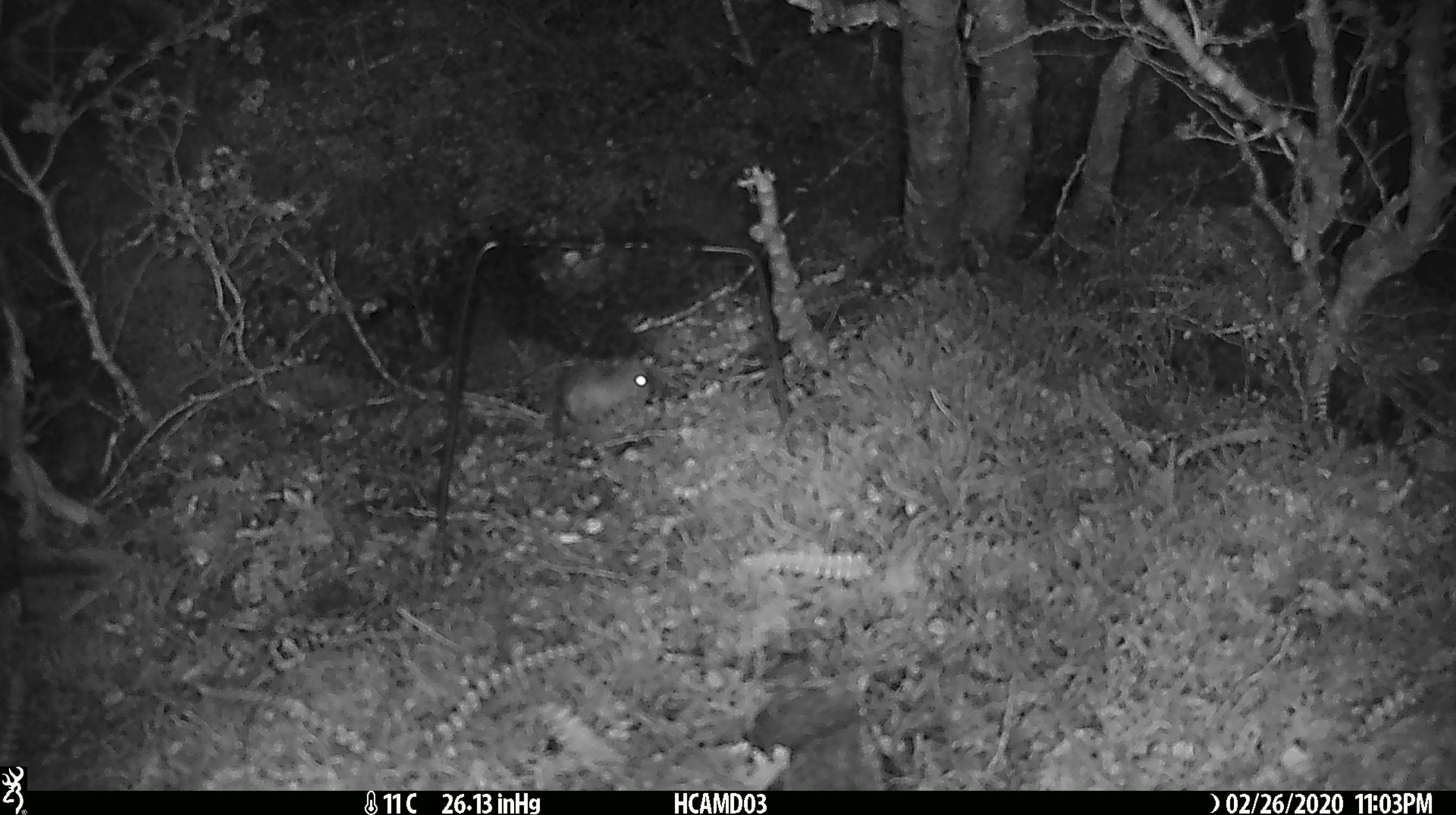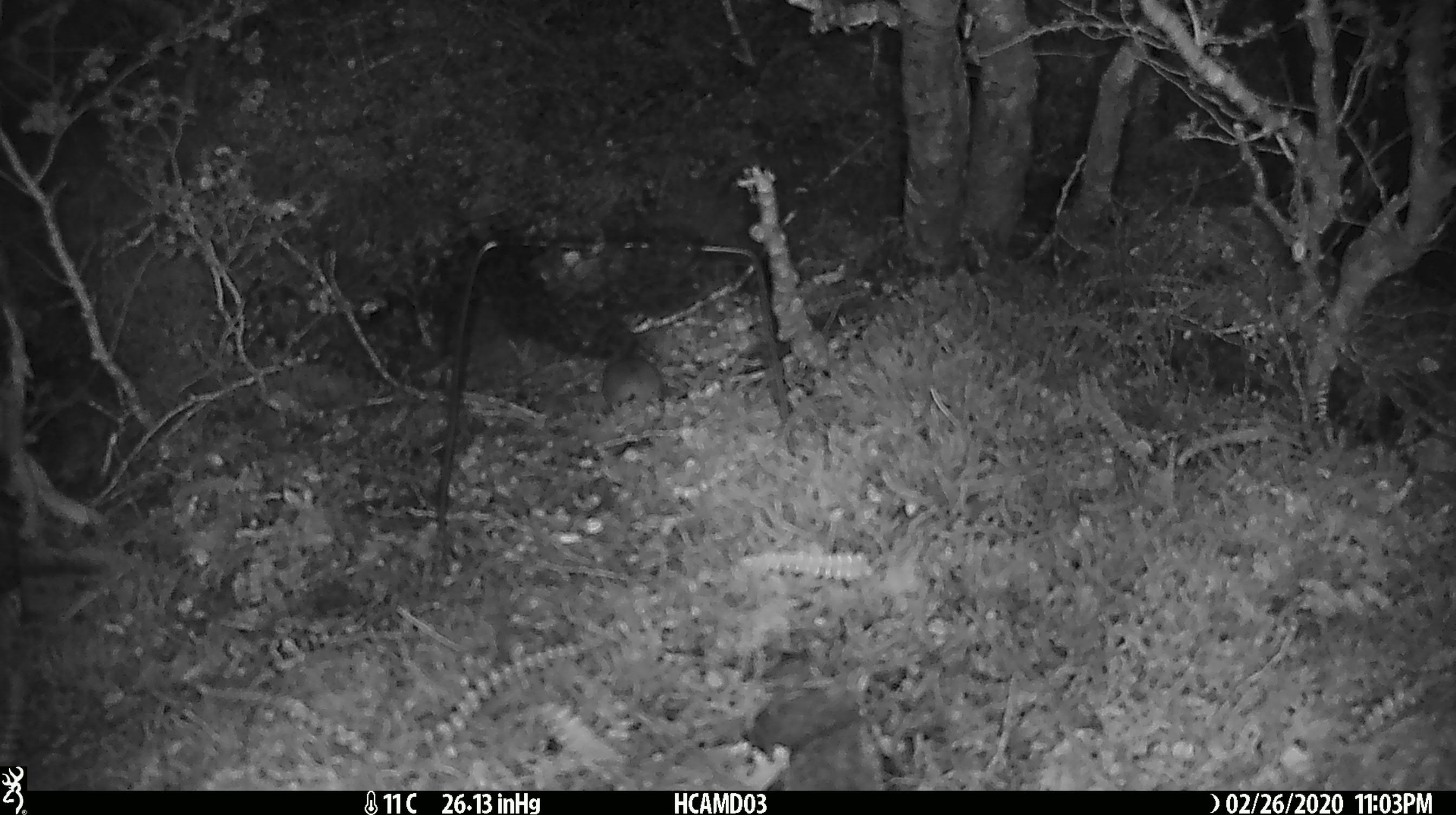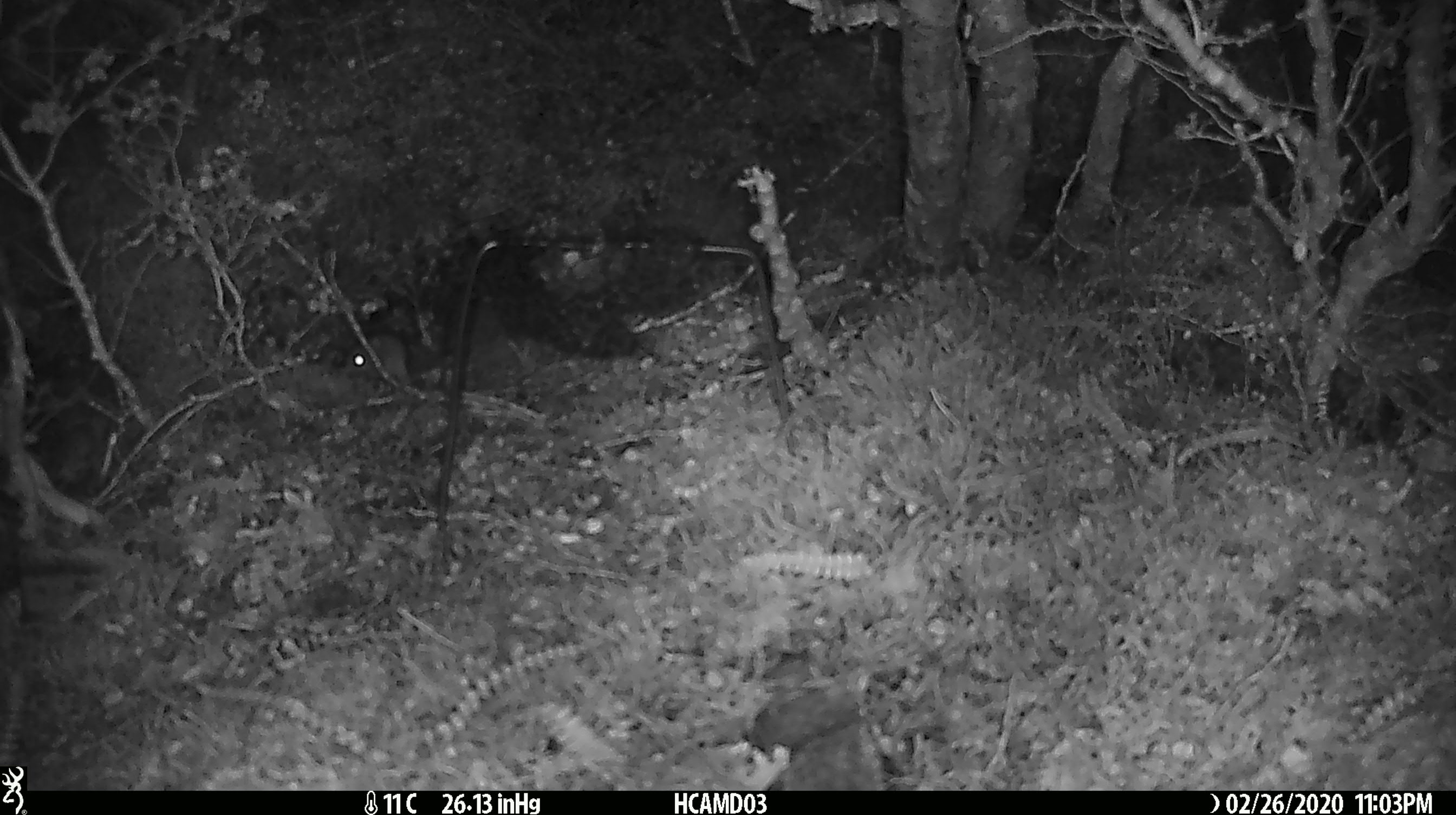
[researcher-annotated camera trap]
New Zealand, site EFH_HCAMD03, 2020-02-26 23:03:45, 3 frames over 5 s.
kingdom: Animalia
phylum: Chordata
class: Mammalia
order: Rodentia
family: Muridae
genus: Mus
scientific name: Mus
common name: mouse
Mouse (Mus).